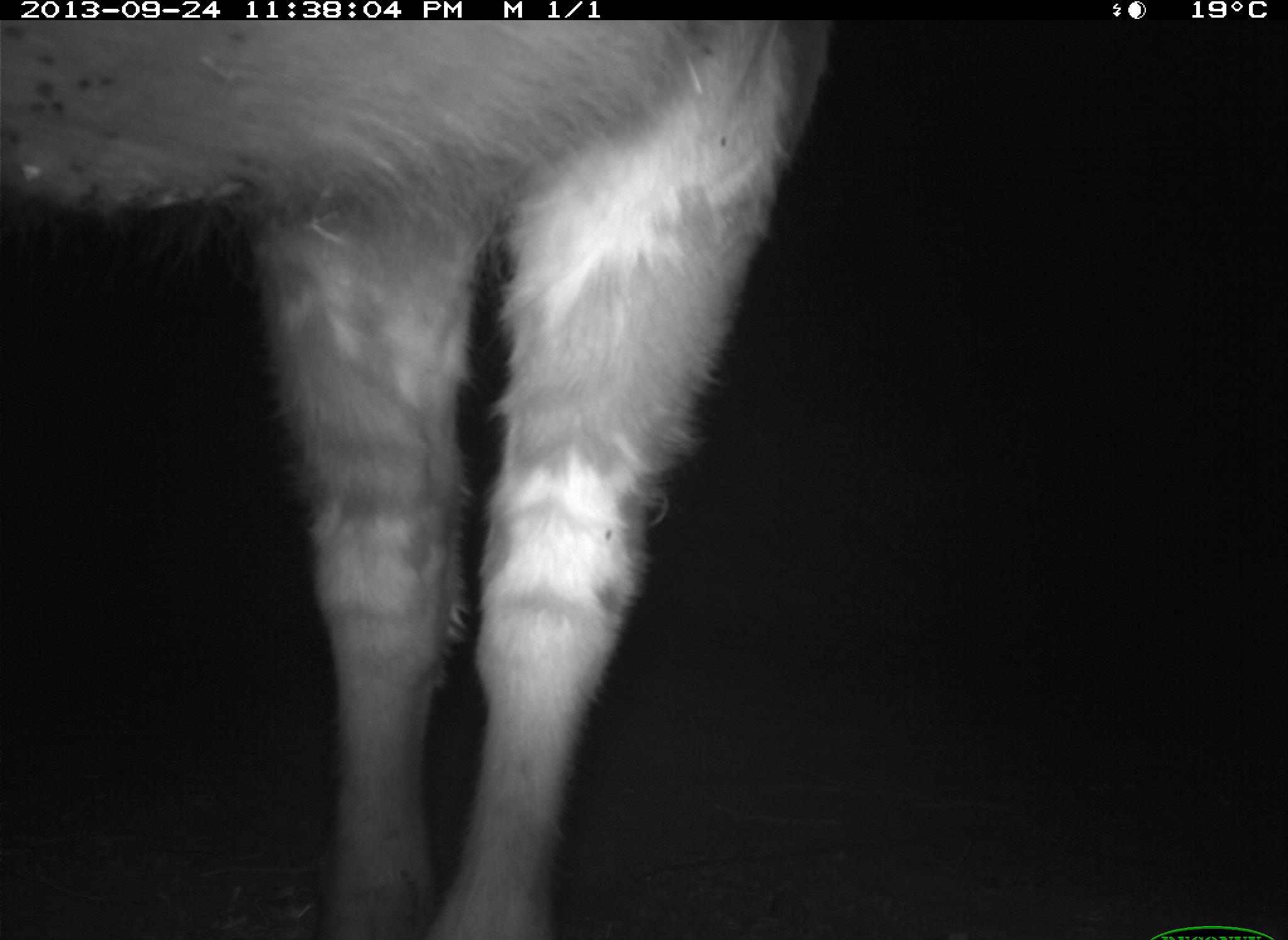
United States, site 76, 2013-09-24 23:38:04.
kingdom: Animalia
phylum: Chordata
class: Mammalia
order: Artiodactyla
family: Bovidae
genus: Bos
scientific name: Bos taurus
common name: cow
Cow (Bos taurus).